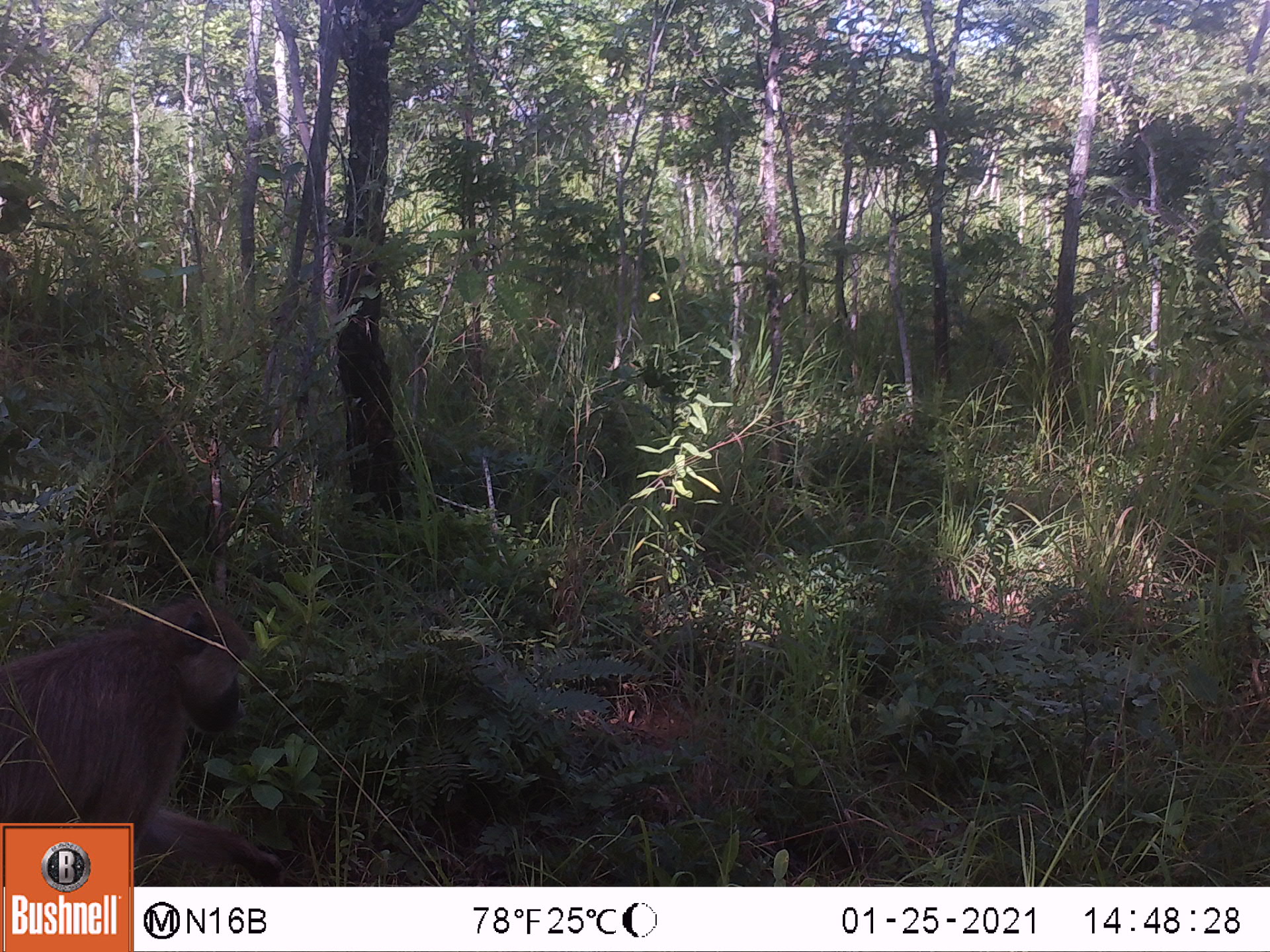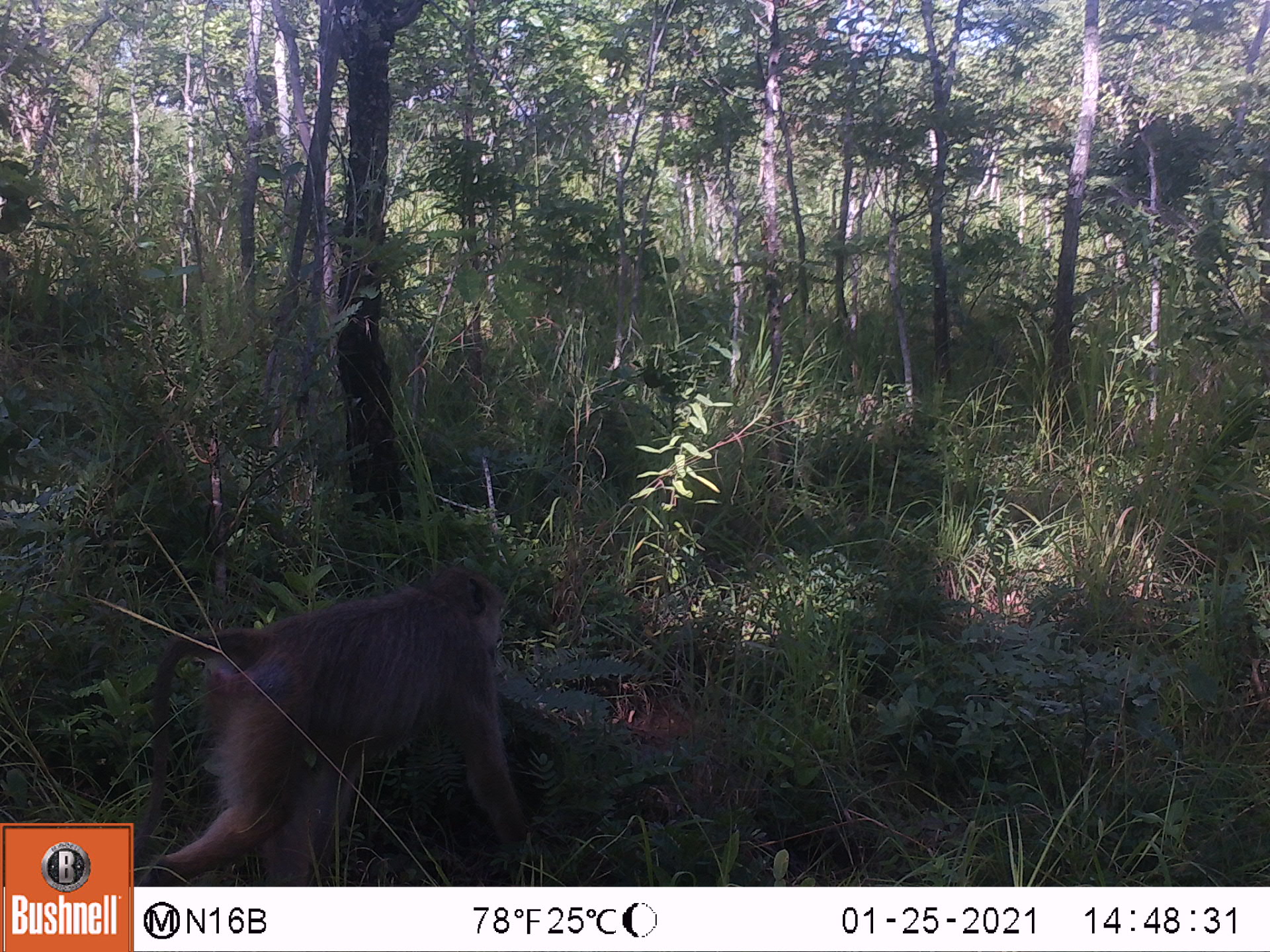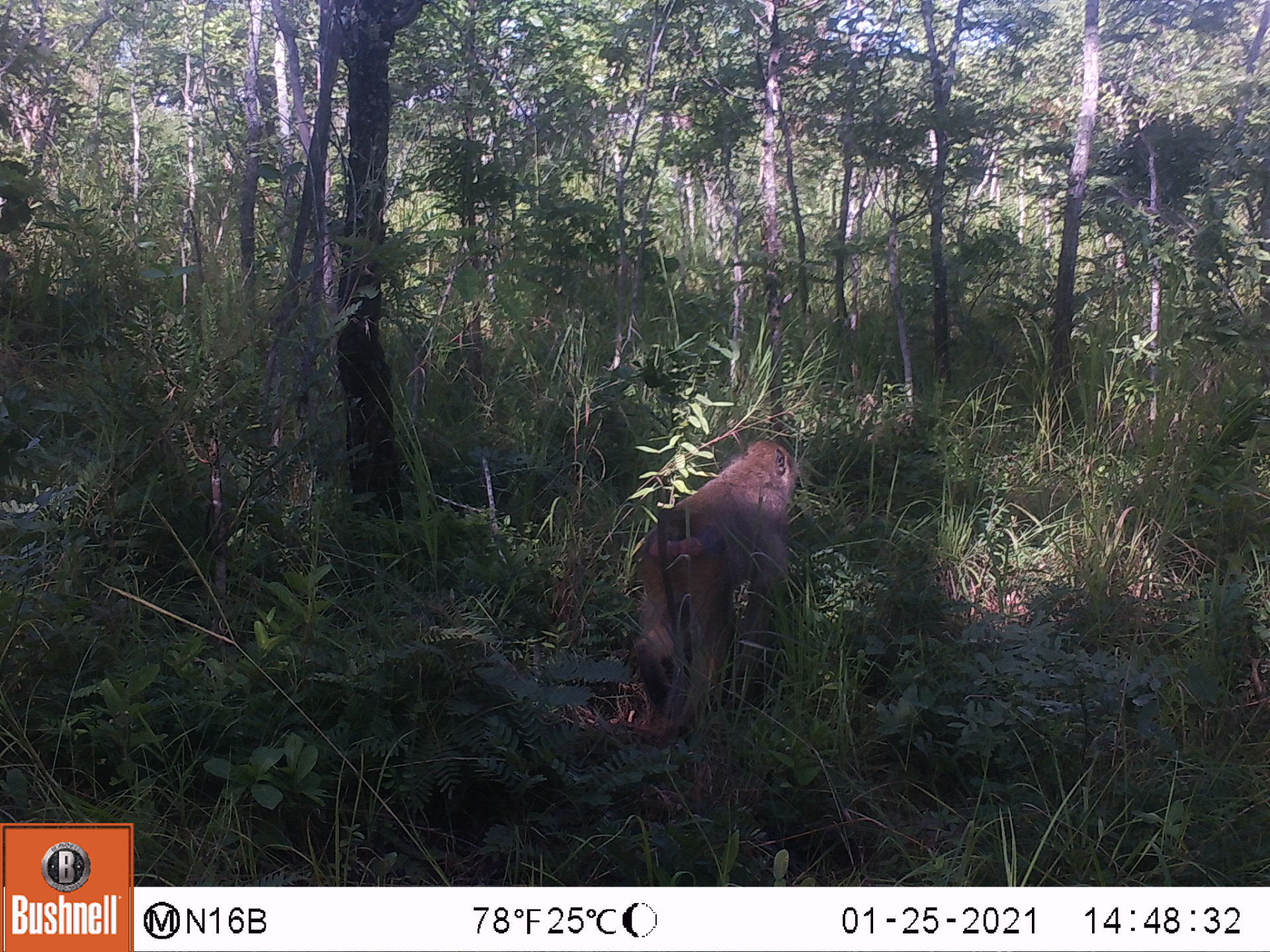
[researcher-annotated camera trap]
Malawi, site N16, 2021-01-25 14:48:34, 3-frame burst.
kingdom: Animalia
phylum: Chordata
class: Mammalia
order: Primates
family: Cercopithecidae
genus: Papio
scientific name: Papio cynocephalus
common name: yellow baboon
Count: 1.